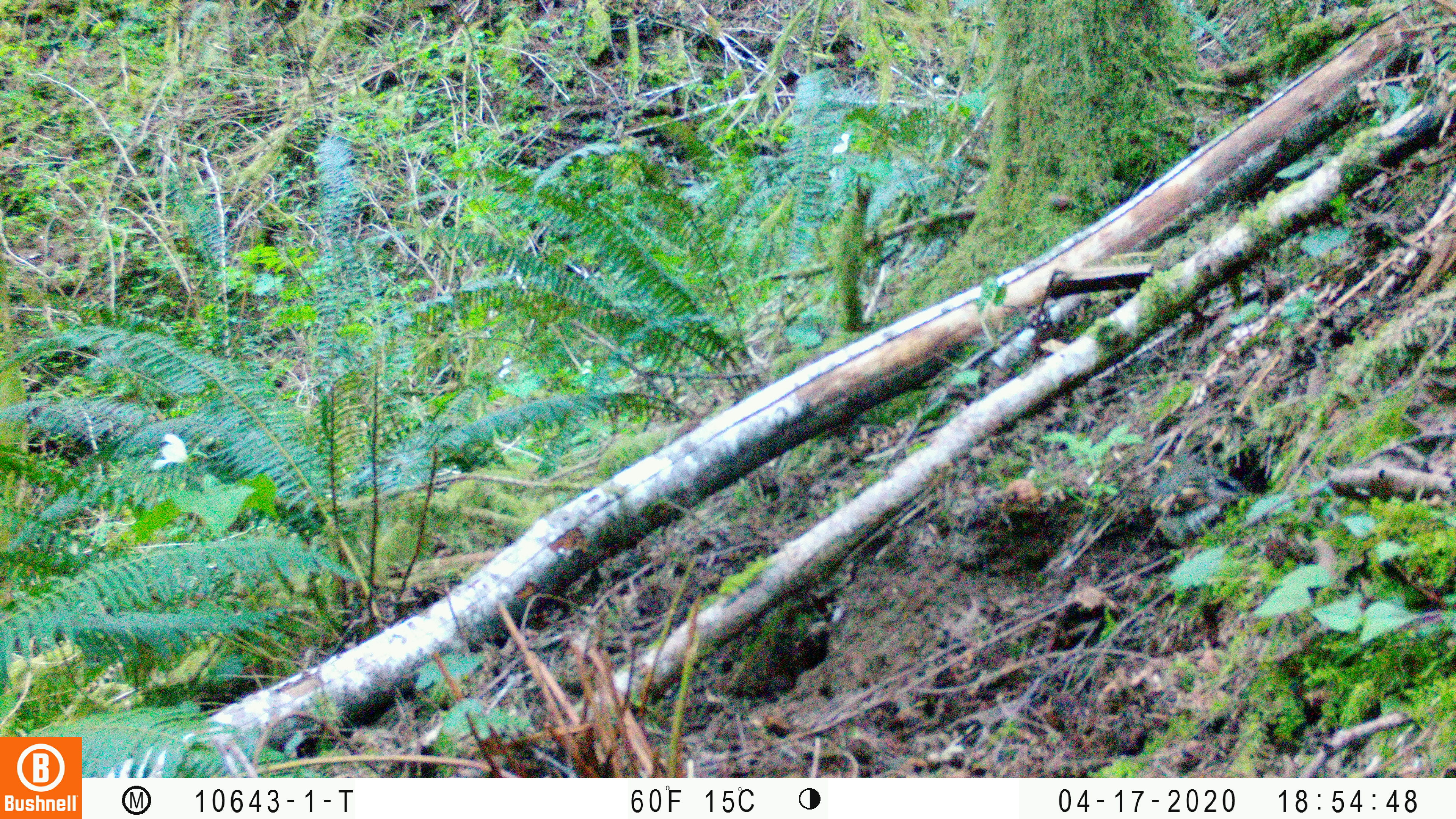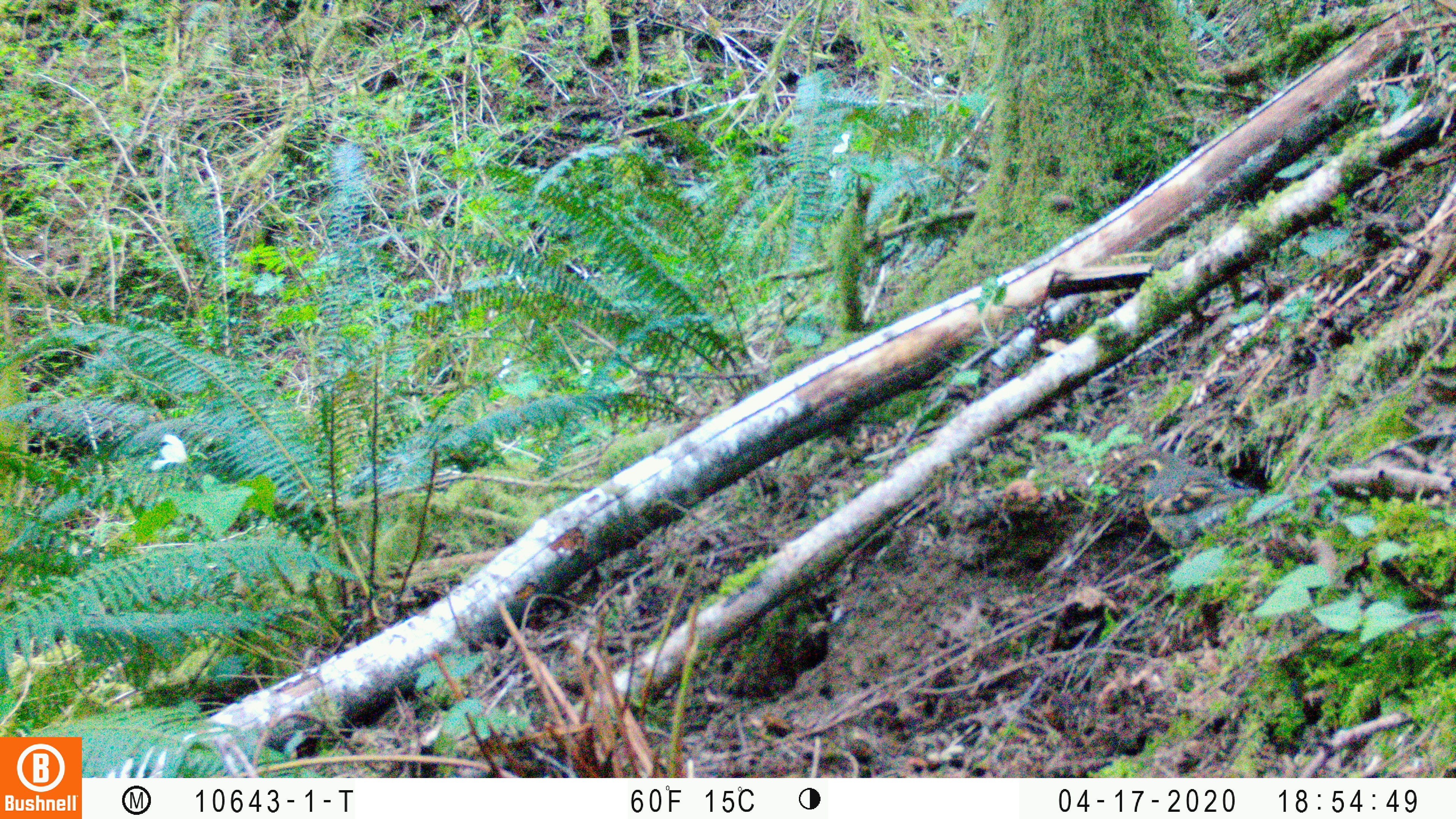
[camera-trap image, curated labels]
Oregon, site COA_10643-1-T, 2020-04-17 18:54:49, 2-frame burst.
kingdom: Animalia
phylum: Chordata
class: Aves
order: Passeriformes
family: Turdidae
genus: Ixoreus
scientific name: Ixoreus naevius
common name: varied thrush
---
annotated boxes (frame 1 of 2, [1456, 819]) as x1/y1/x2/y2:
varied thrush: 1145/449/1246/547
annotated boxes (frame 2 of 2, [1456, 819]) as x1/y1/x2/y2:
varied thrush: 1124/450/1253/544